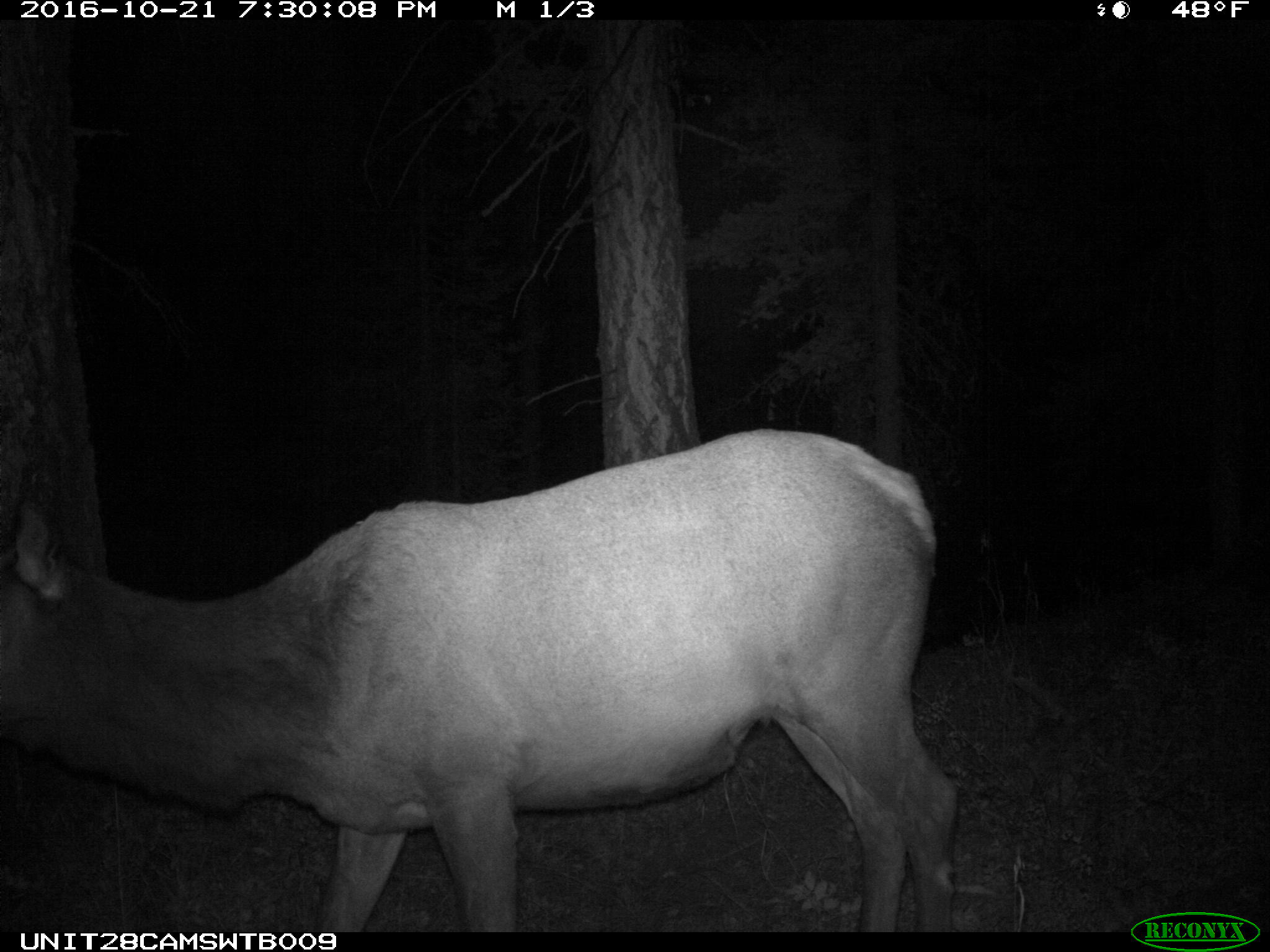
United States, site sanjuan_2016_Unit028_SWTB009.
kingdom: Animalia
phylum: Chordata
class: Mammalia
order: Artiodactyla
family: Cervidae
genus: Cervus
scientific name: Cervus elaphus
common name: red deer